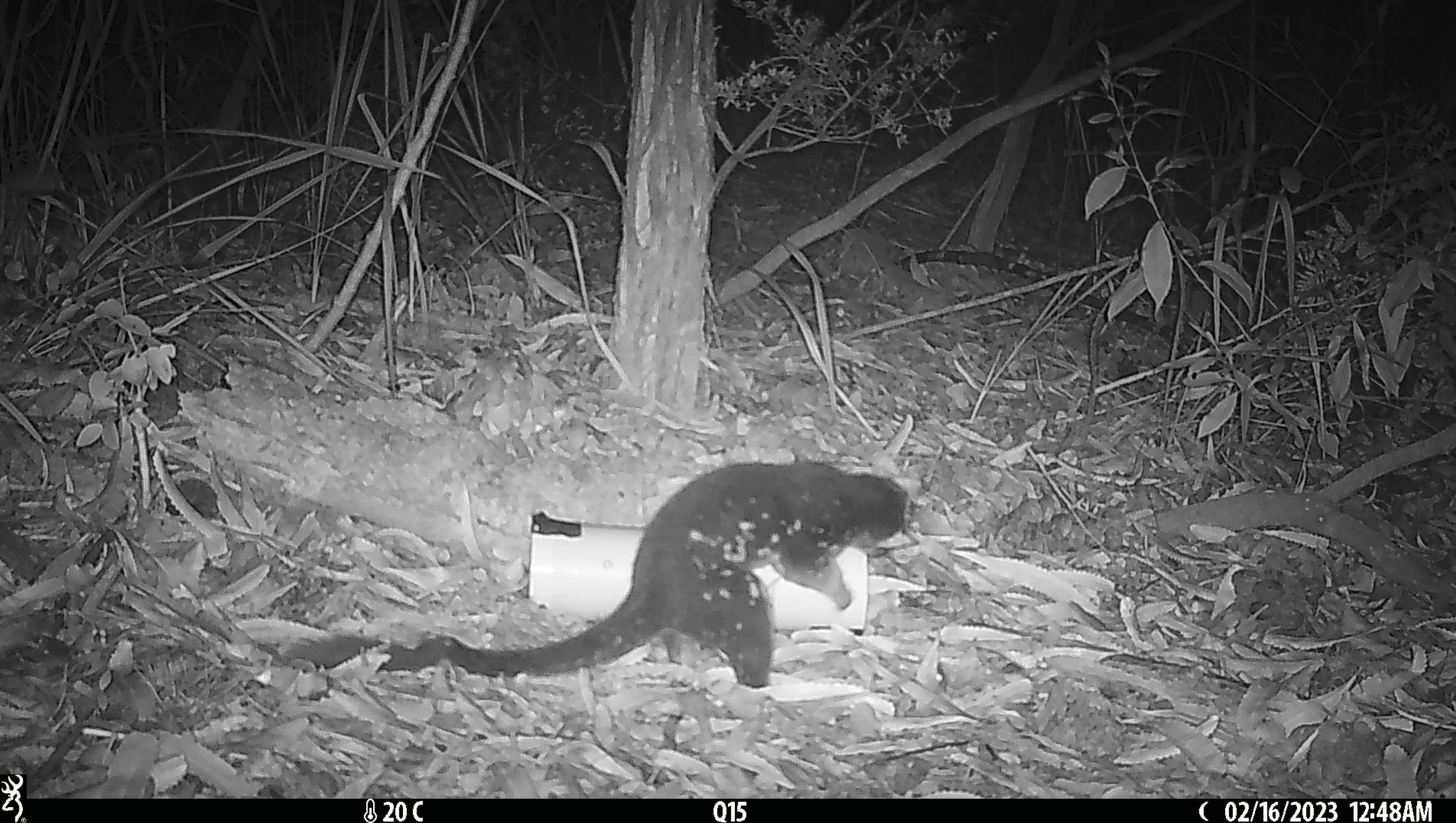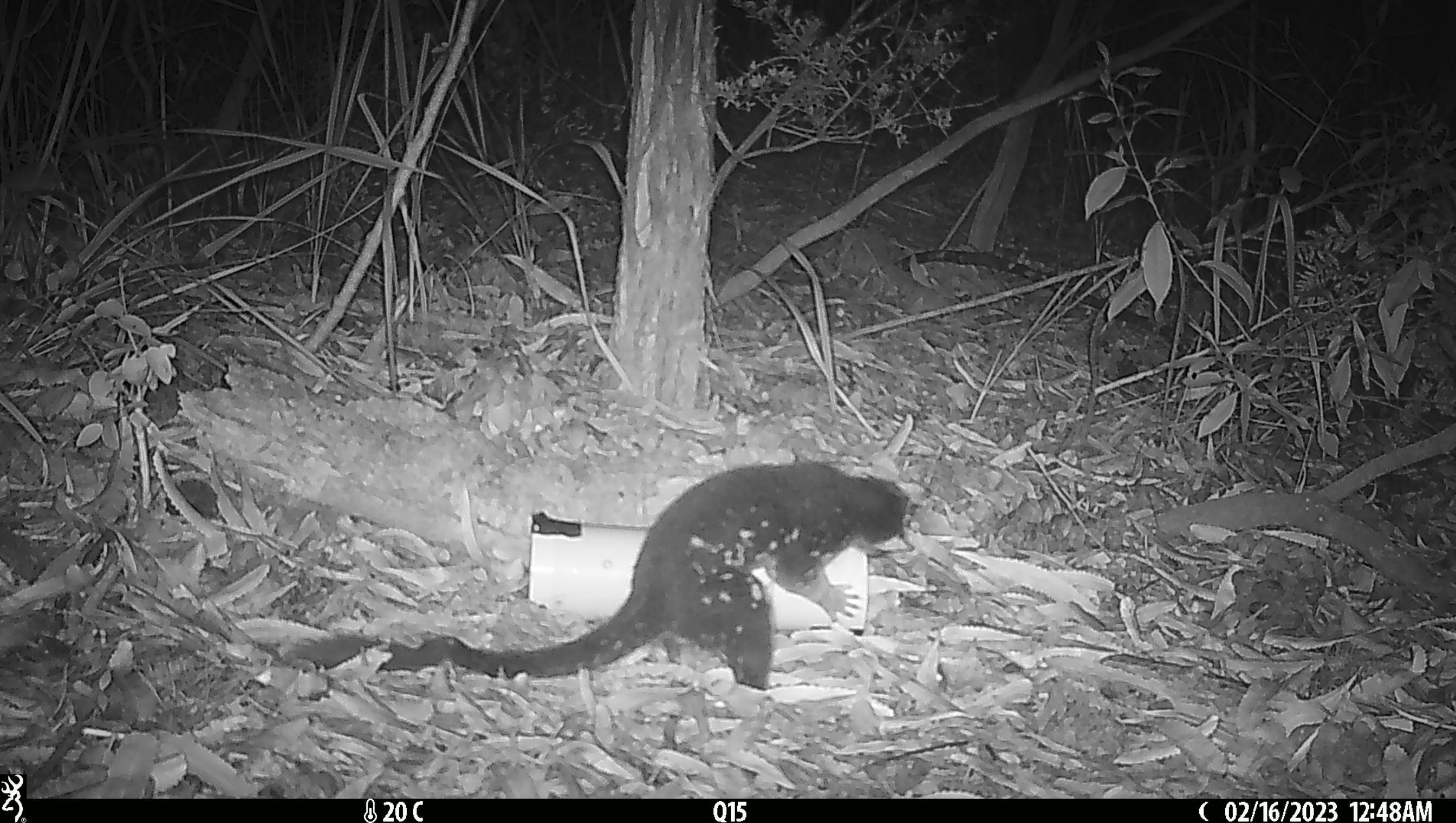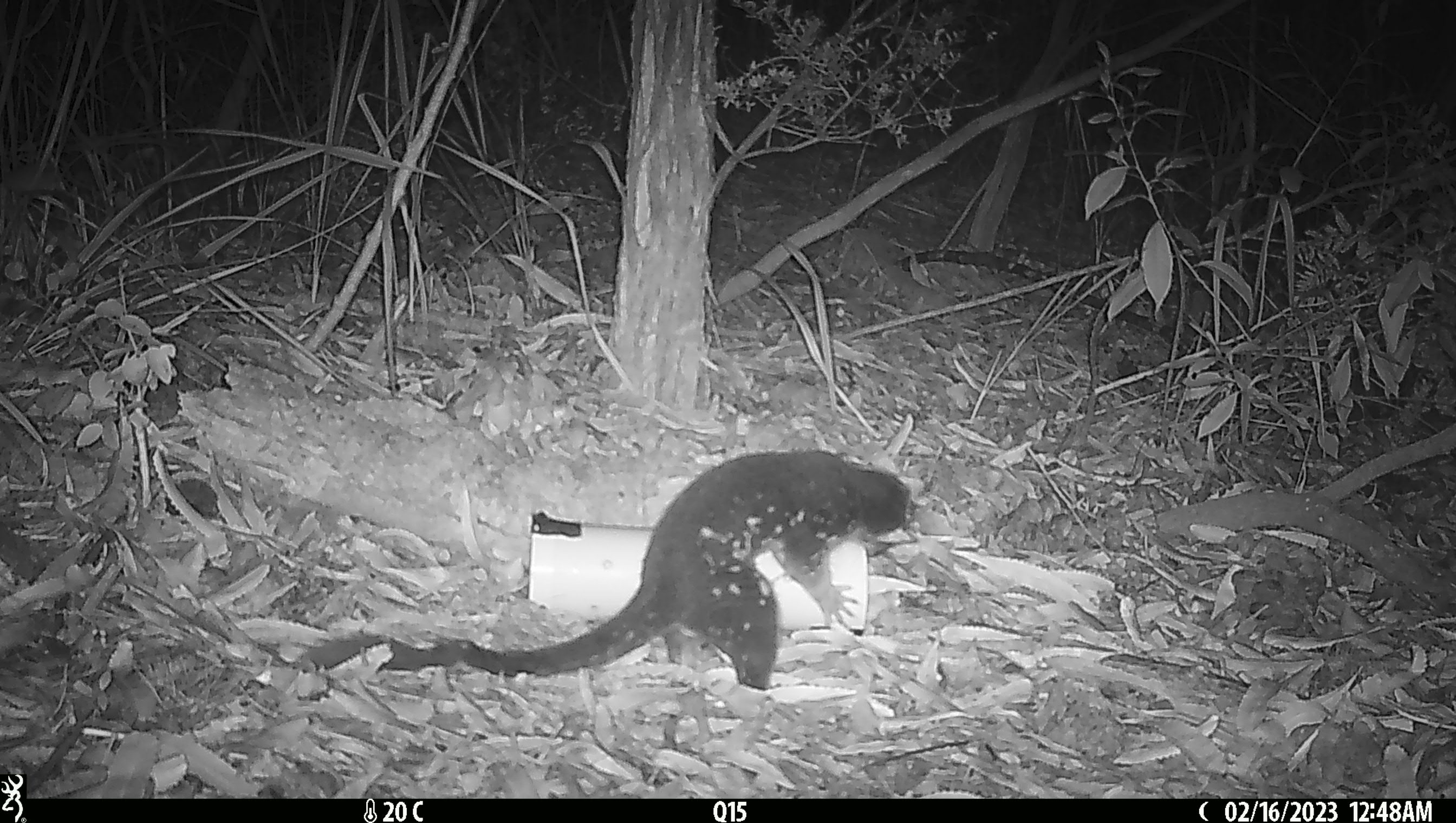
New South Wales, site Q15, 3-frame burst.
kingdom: Animalia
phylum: Chordata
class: Mammalia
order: Dasyuromorphia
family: Dasyuridae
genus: Dasyurus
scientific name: Dasyurus maculatus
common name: spotted-tailed quoll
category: quoll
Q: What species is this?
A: Quoll (spotted-tailed quoll) (Dasyurus maculatus).